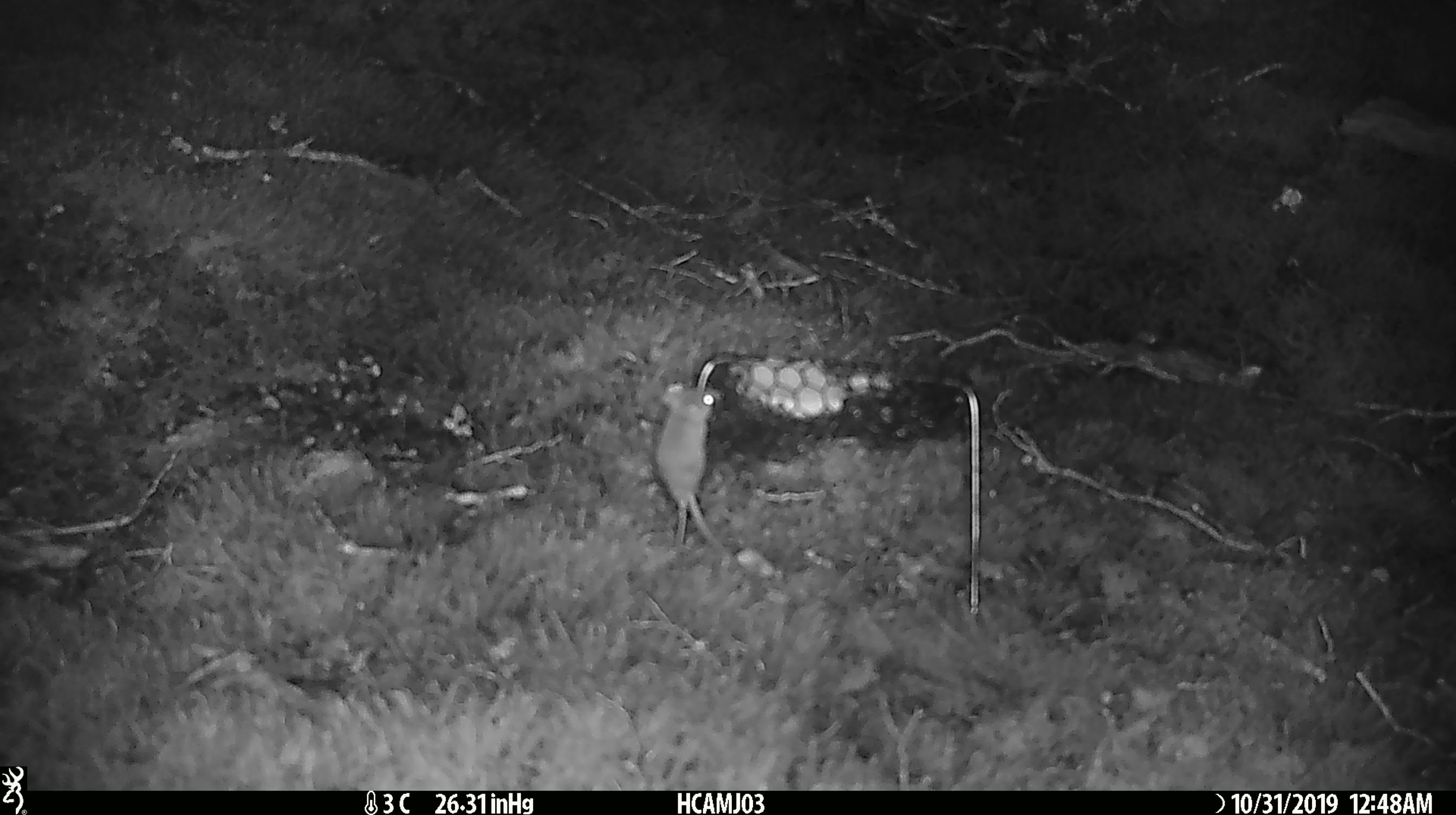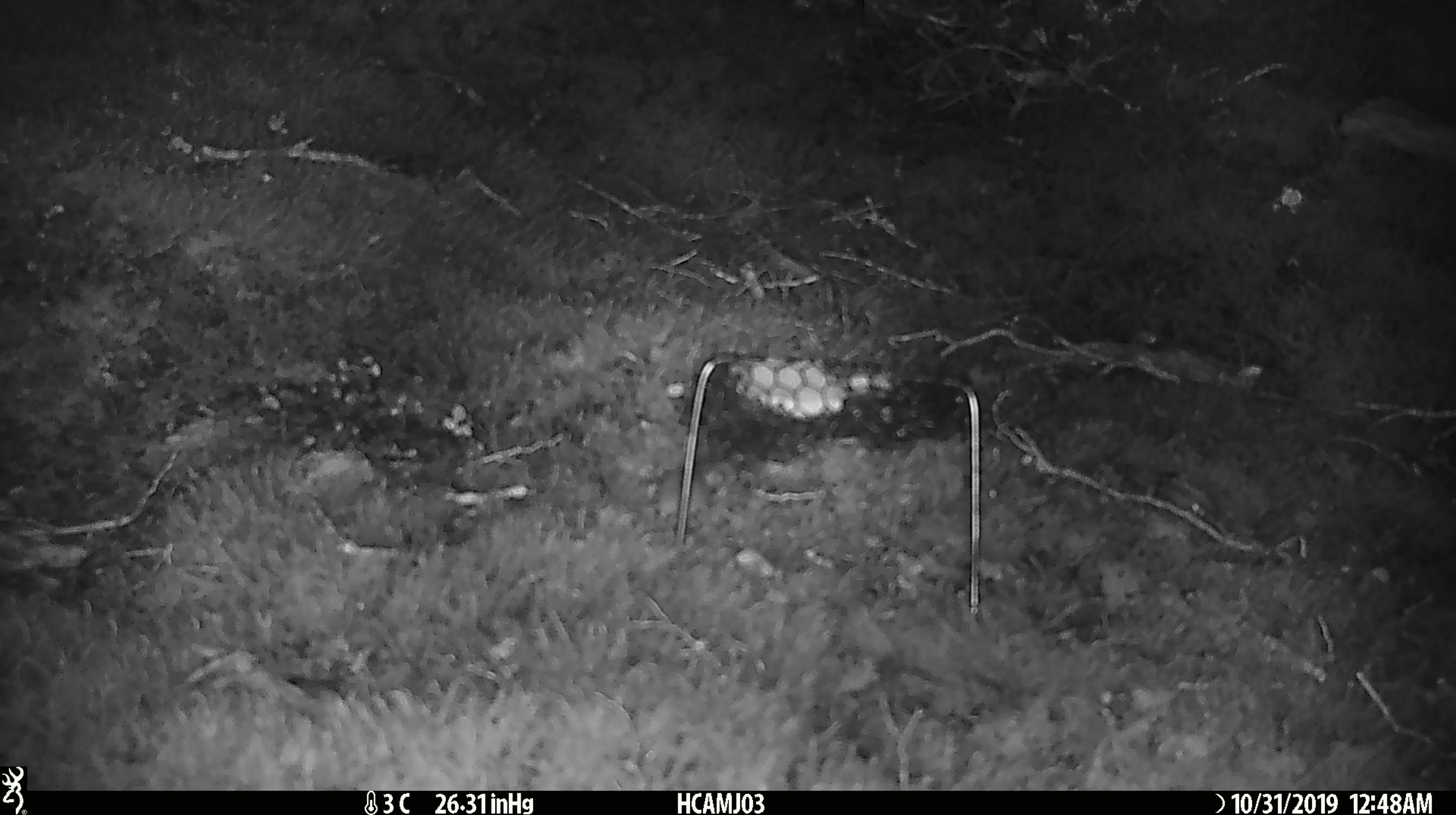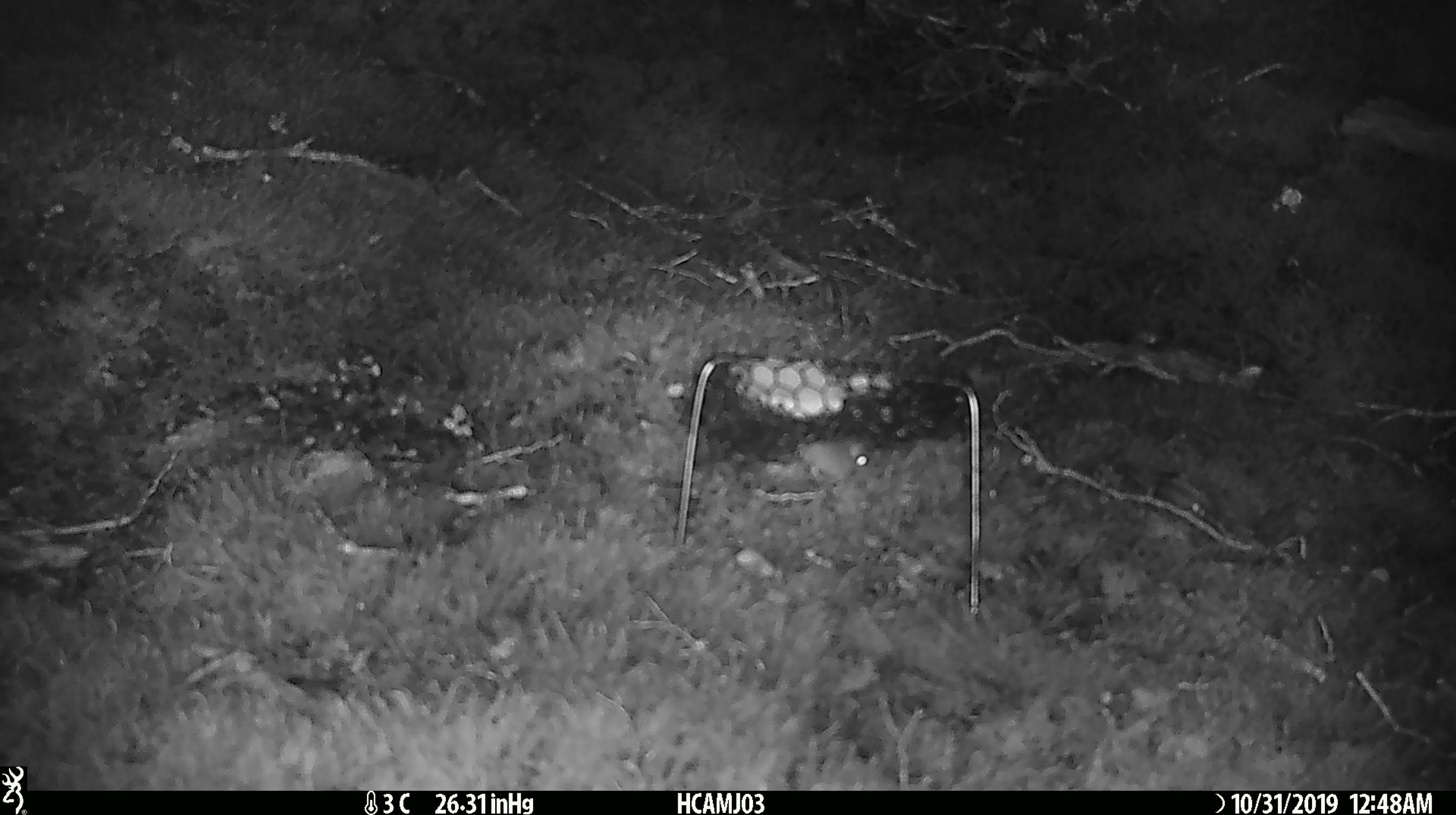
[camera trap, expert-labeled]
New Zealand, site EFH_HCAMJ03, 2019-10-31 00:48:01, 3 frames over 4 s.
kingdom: Animalia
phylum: Chordata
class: Mammalia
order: Rodentia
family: Muridae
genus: Mus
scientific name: Mus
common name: mouse